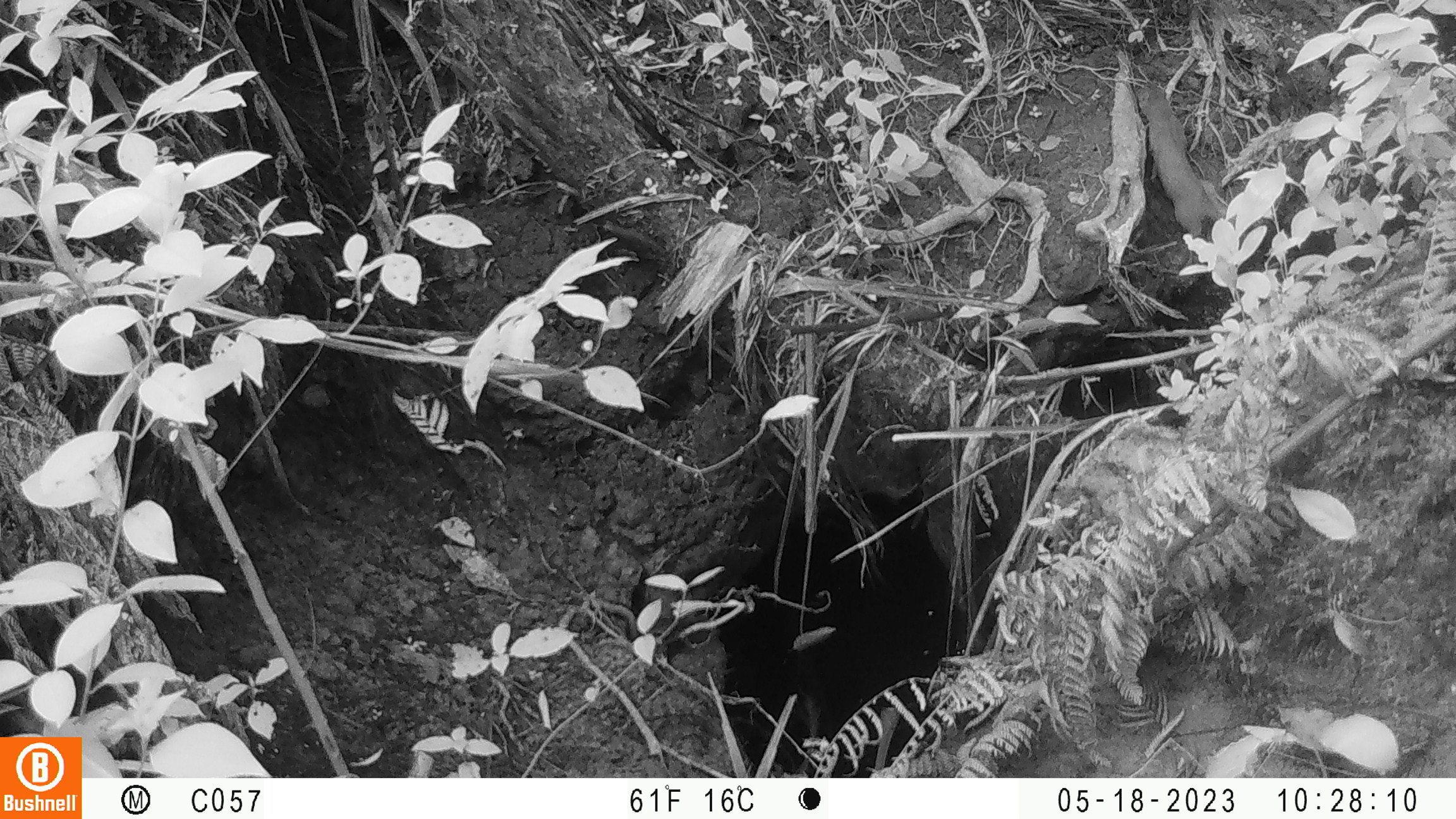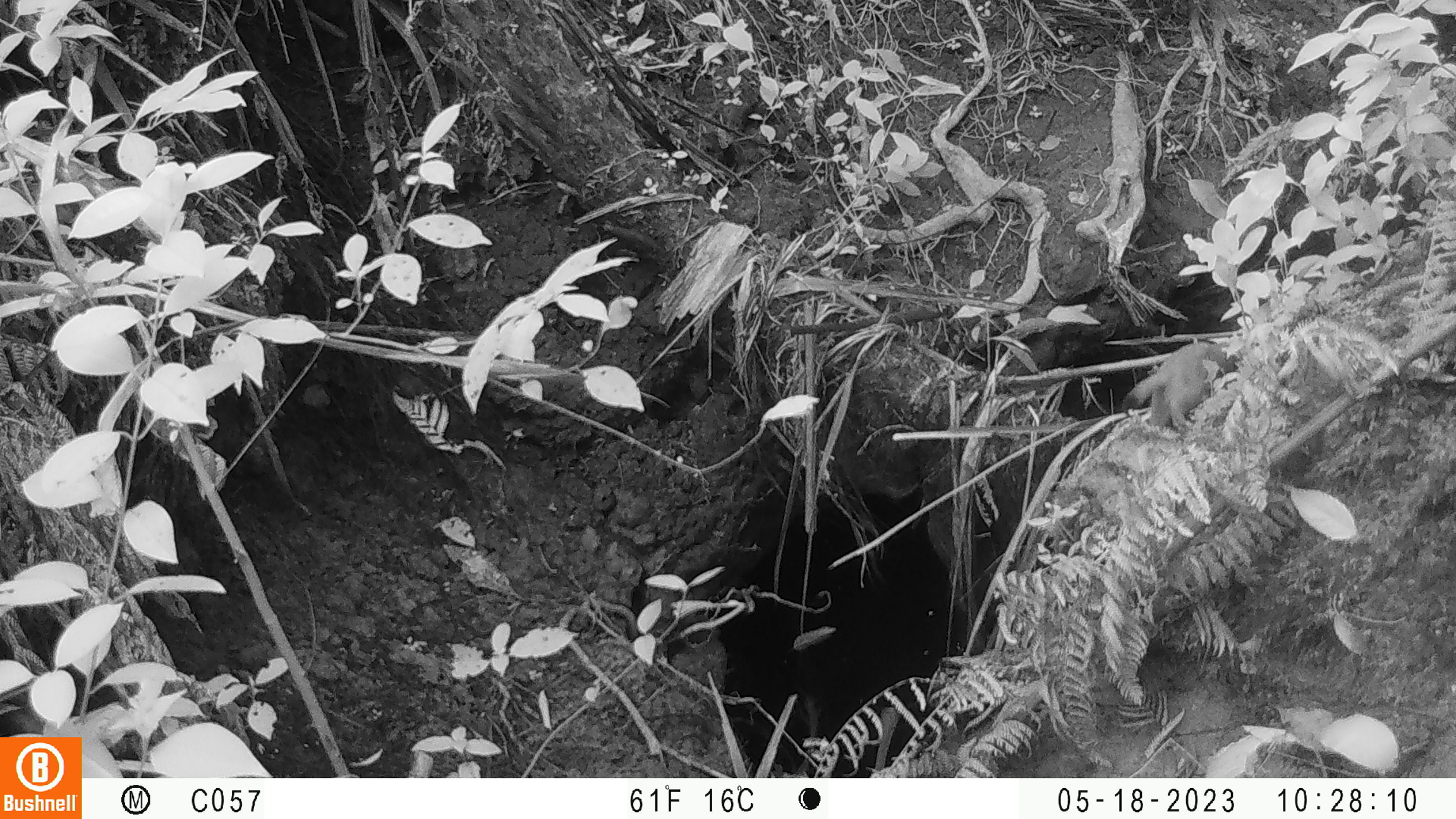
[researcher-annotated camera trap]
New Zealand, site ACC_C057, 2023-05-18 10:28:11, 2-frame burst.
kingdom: Animalia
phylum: Chordata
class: Mammalia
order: Carnivora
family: Mustelidae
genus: Mustela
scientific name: Mustela erminea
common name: stoat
Stoat (Mustela erminea).